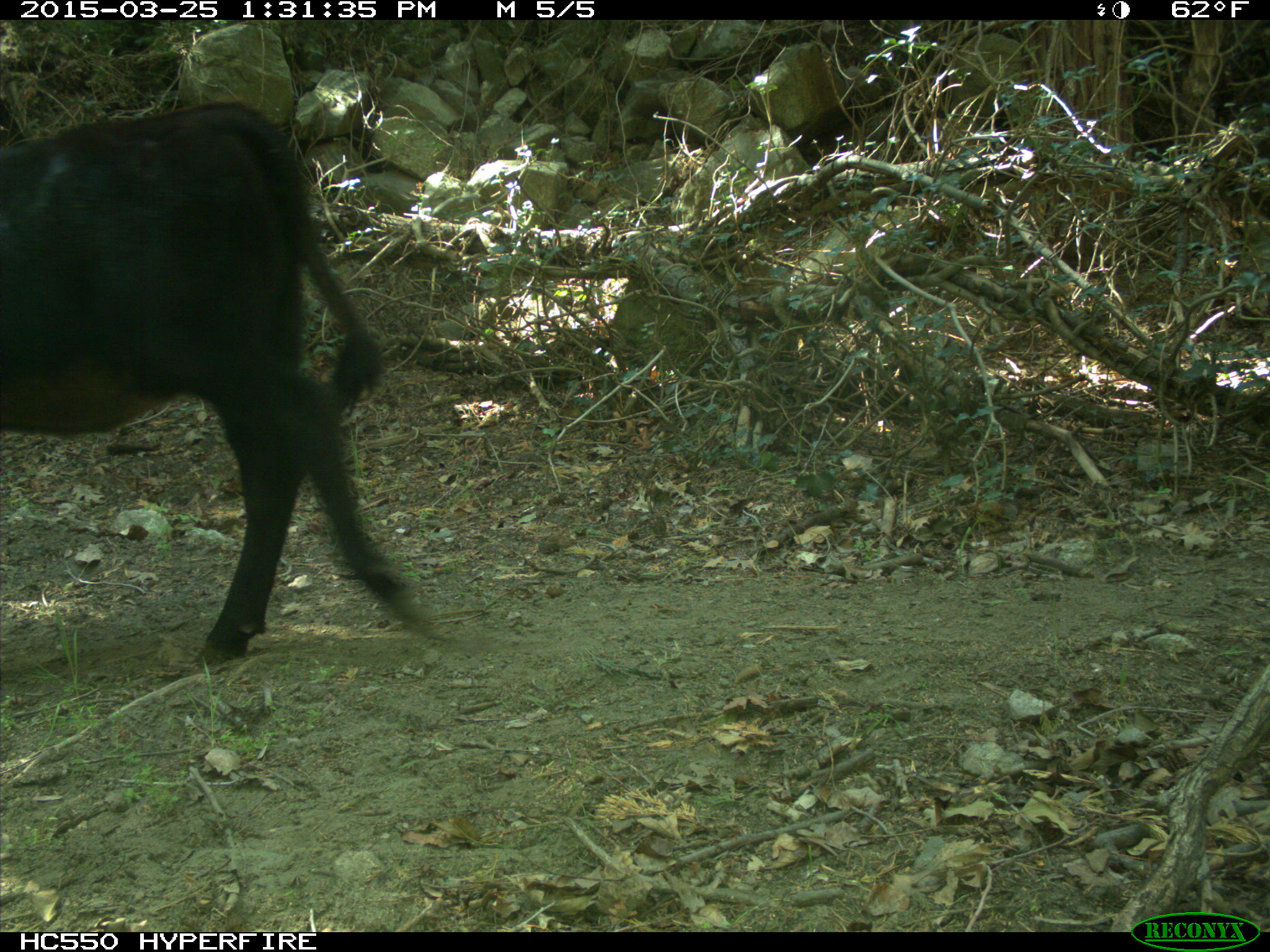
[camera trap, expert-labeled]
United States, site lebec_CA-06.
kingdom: Animalia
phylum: Chordata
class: Mammalia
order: Artiodactyla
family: Bovidae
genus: Bos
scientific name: Bos taurus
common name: domestic cow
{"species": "Bos taurus (domestic cow)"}